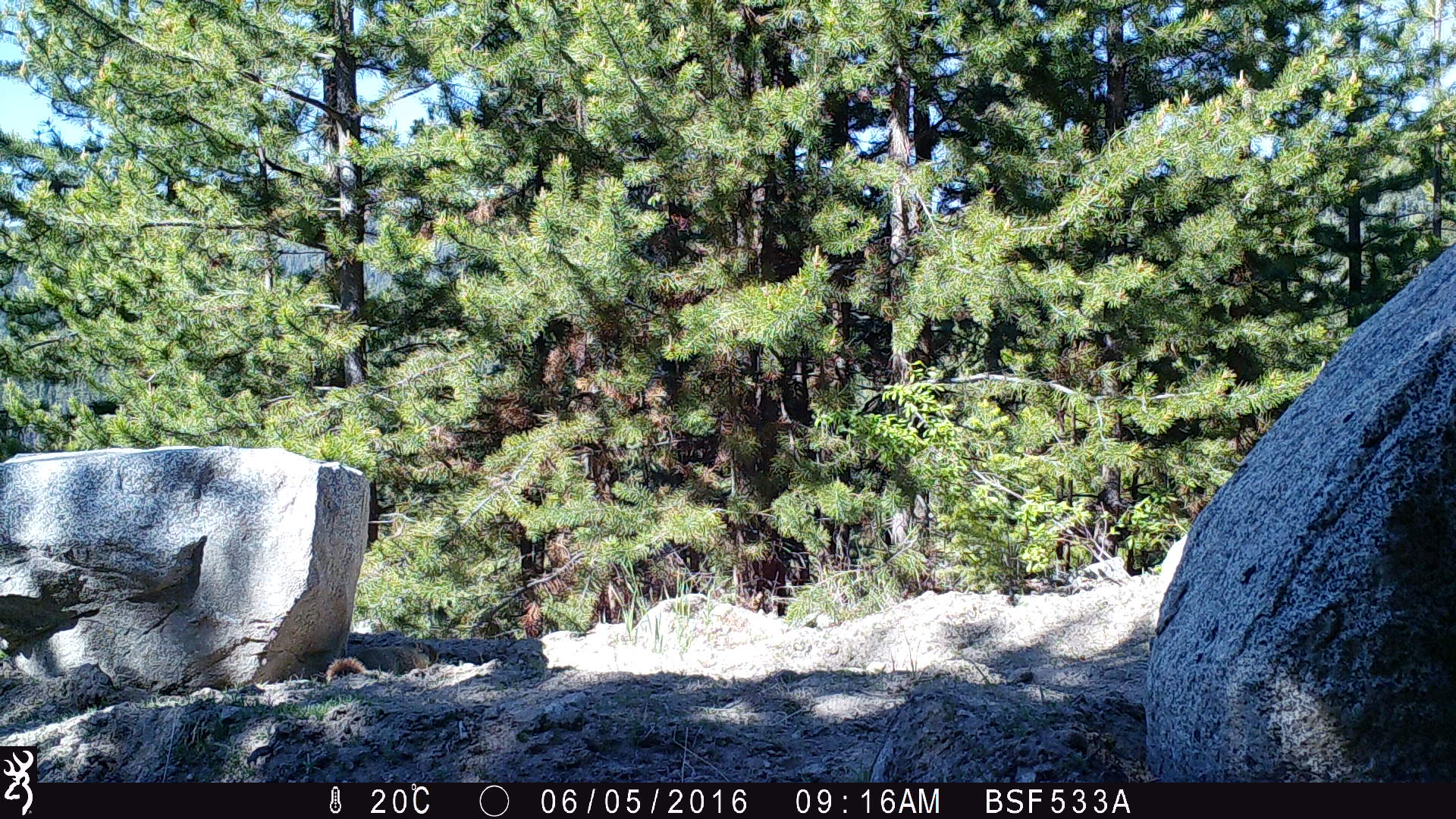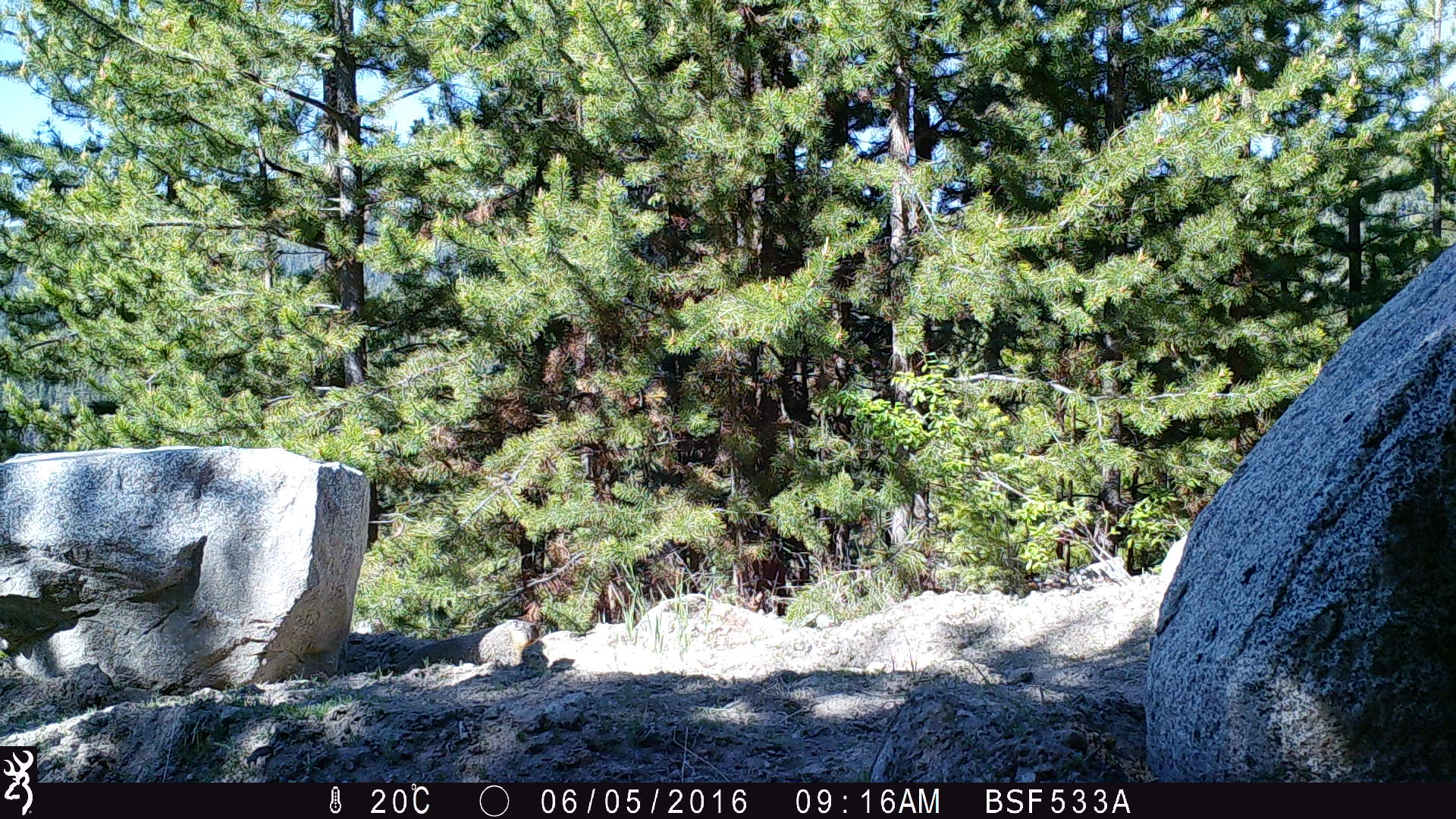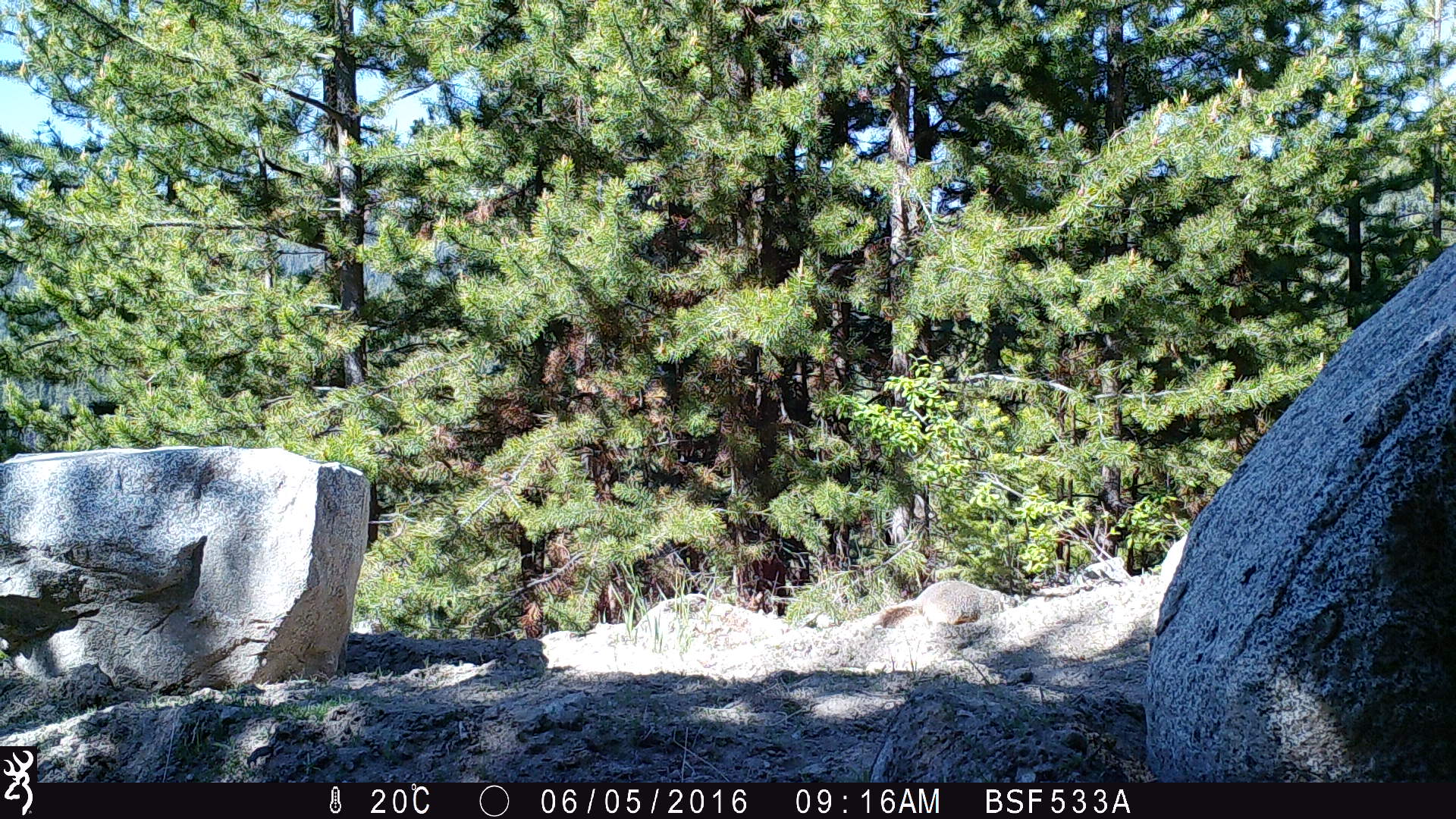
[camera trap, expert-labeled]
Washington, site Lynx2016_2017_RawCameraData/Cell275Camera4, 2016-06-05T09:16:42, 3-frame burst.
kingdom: Animalia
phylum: Chordata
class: Mammalia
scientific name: Mammalia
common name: small mammal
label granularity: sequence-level